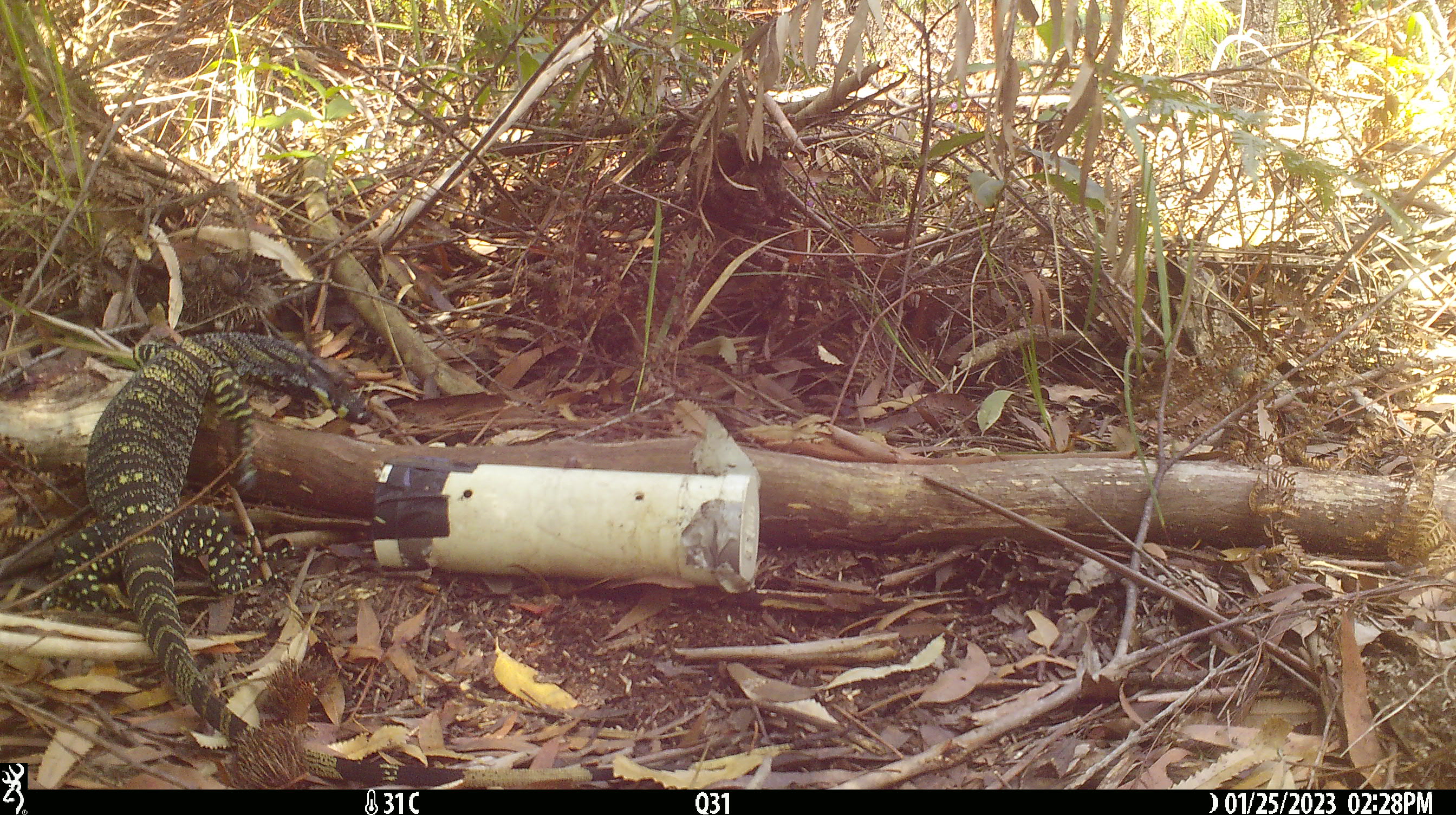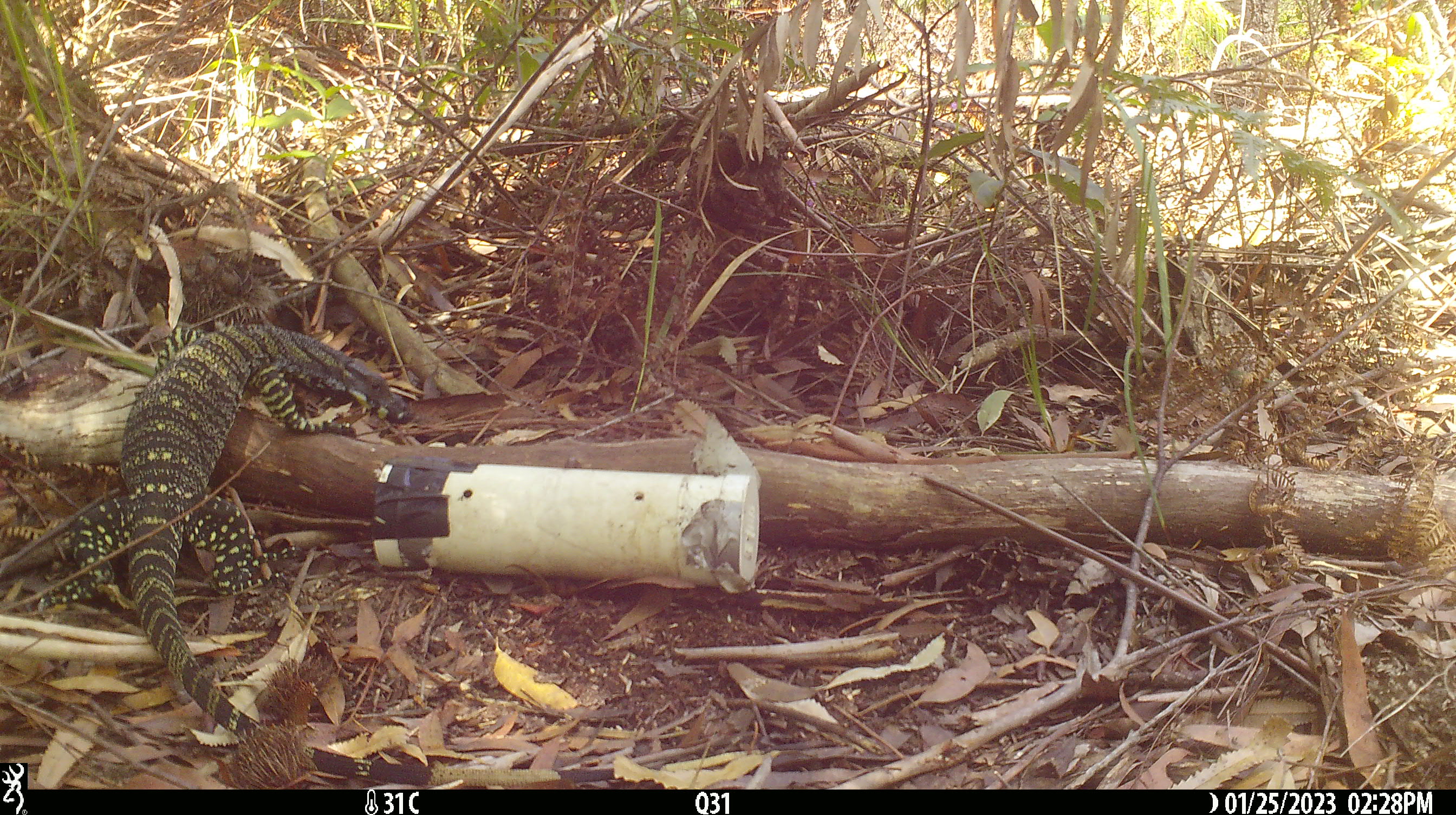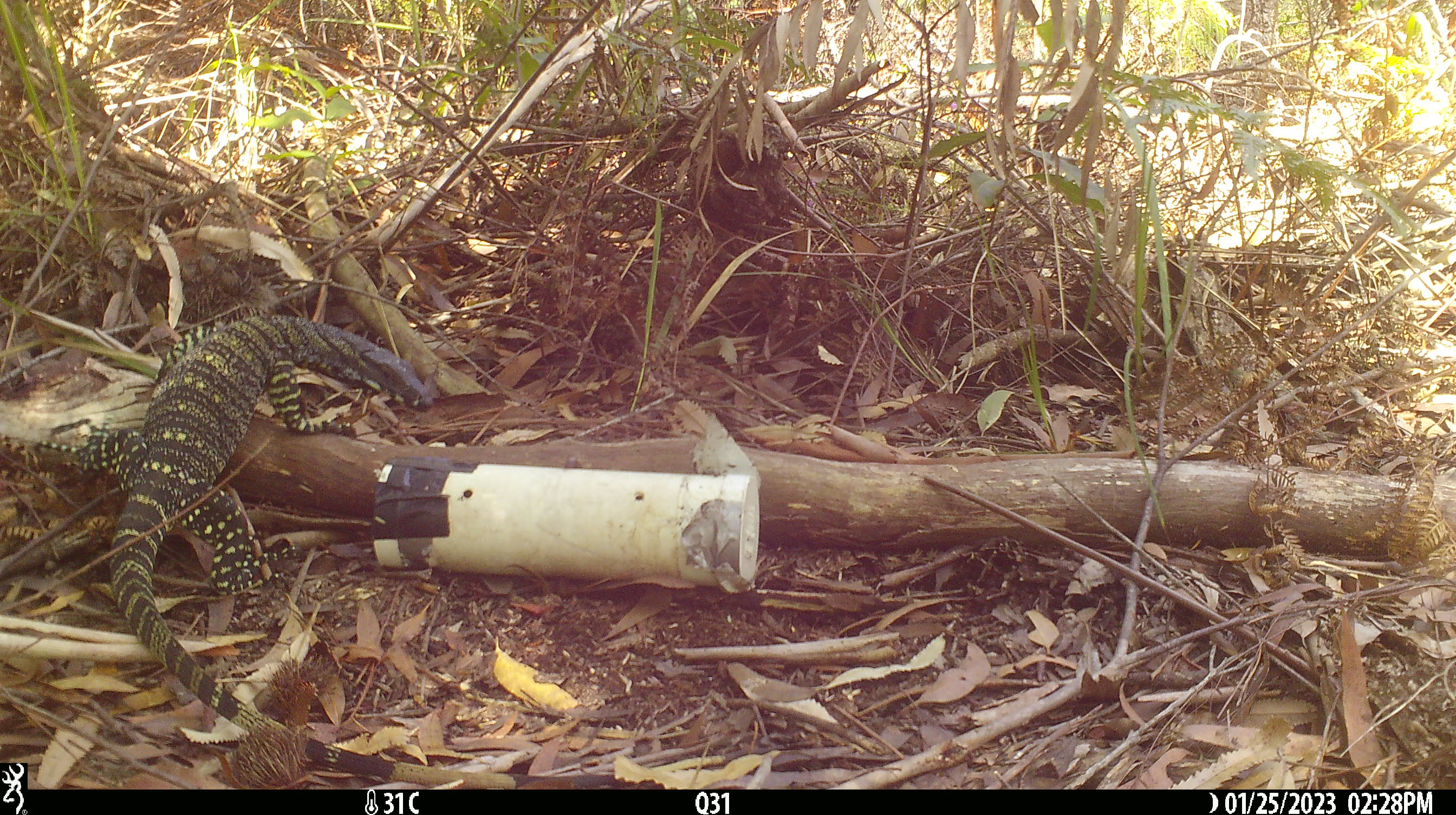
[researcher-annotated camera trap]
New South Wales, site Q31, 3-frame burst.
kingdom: Animalia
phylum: Chordata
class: Reptilia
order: Squamata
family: Varanidae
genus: Varanus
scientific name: Varanus varius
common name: lace monitor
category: goanna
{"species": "goanna (lace monitor) (Varanus varius)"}